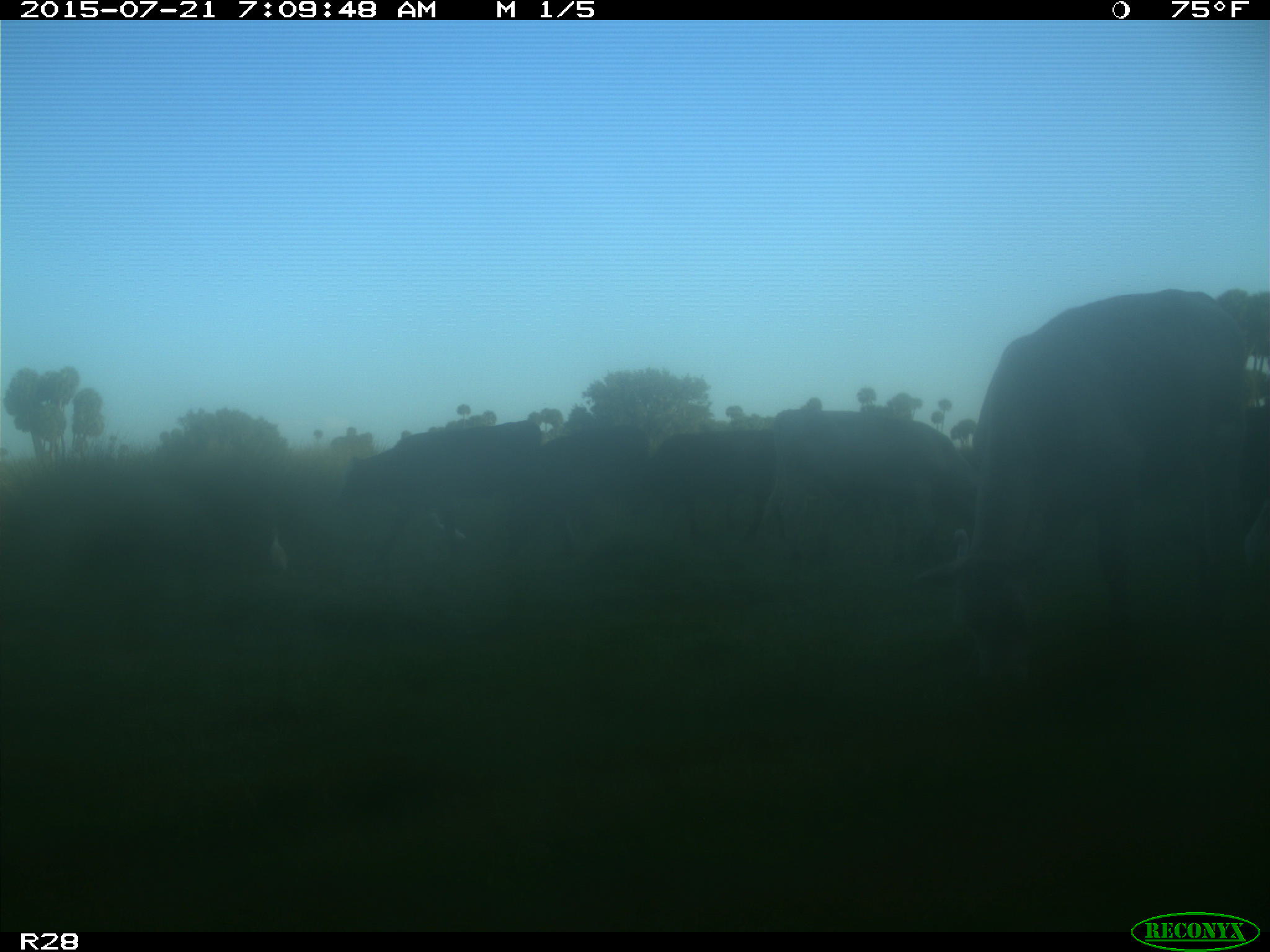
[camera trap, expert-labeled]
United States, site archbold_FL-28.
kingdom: Animalia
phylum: Chordata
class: Mammalia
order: Artiodactyla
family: Bovidae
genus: Bos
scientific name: Bos taurus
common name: domestic cow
Bos taurus (domestic cow).